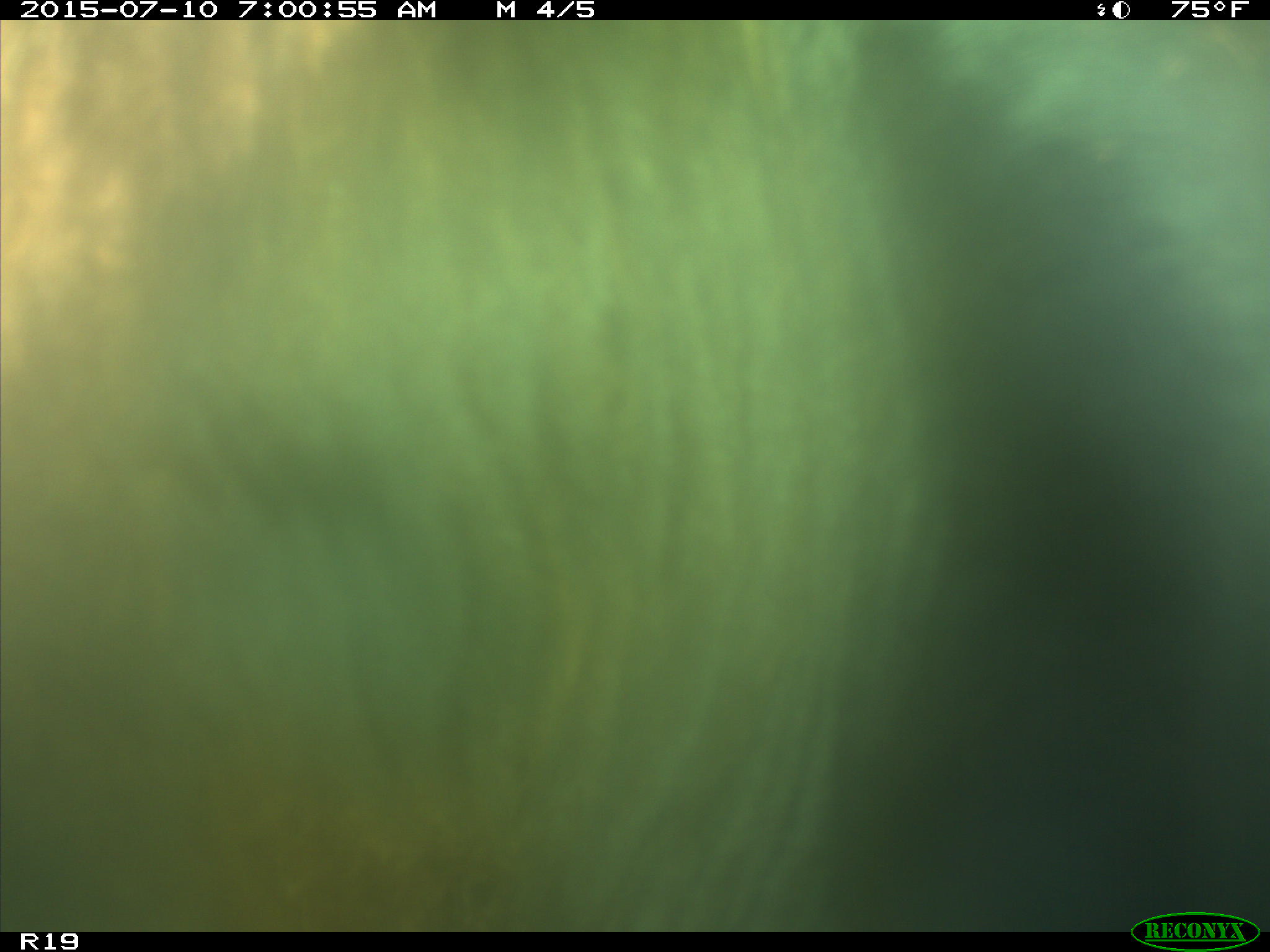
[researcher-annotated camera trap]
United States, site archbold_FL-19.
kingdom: Animalia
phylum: Chordata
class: Mammalia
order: Artiodactyla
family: Bovidae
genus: Bos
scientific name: Bos taurus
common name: domestic cow